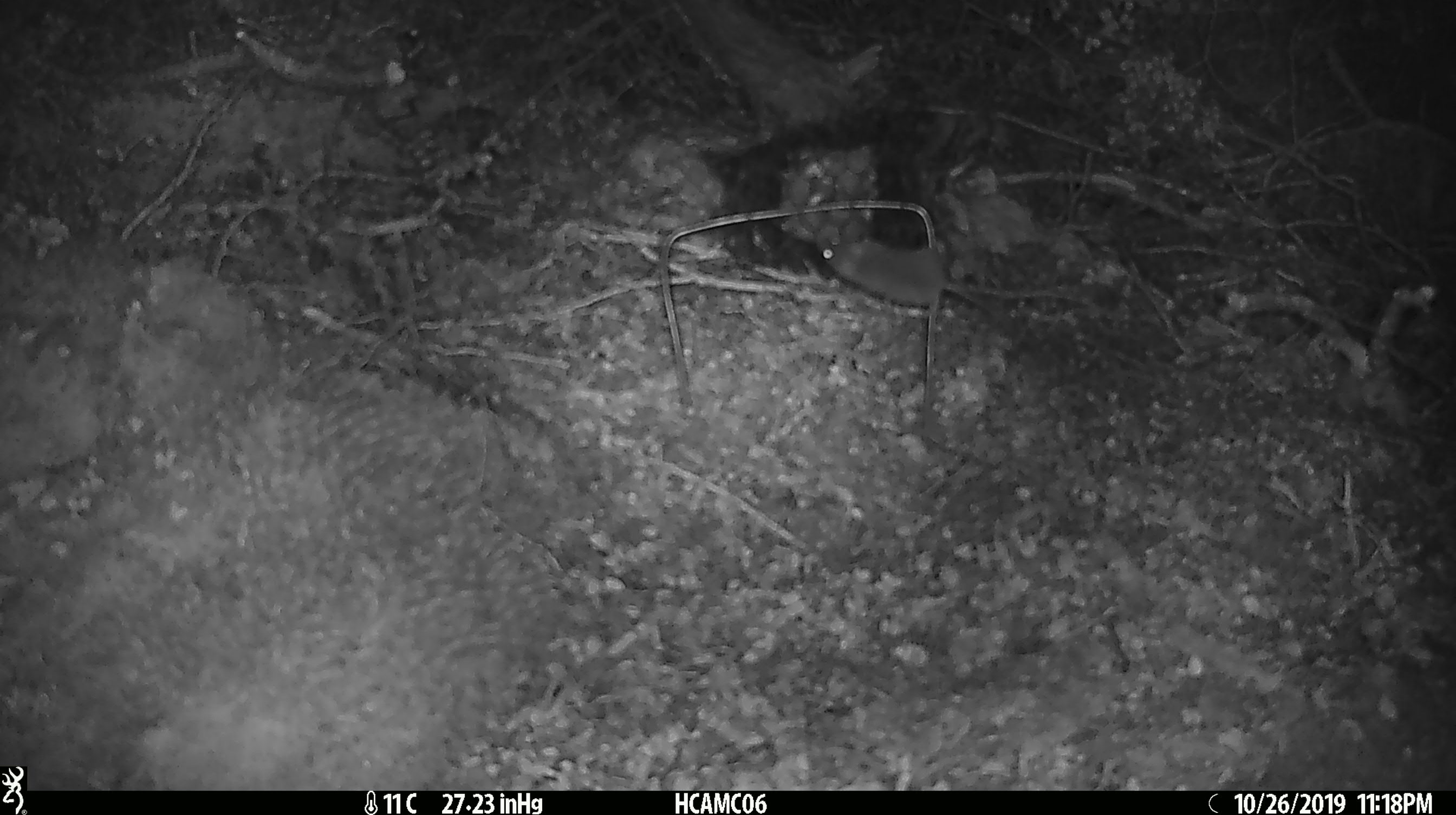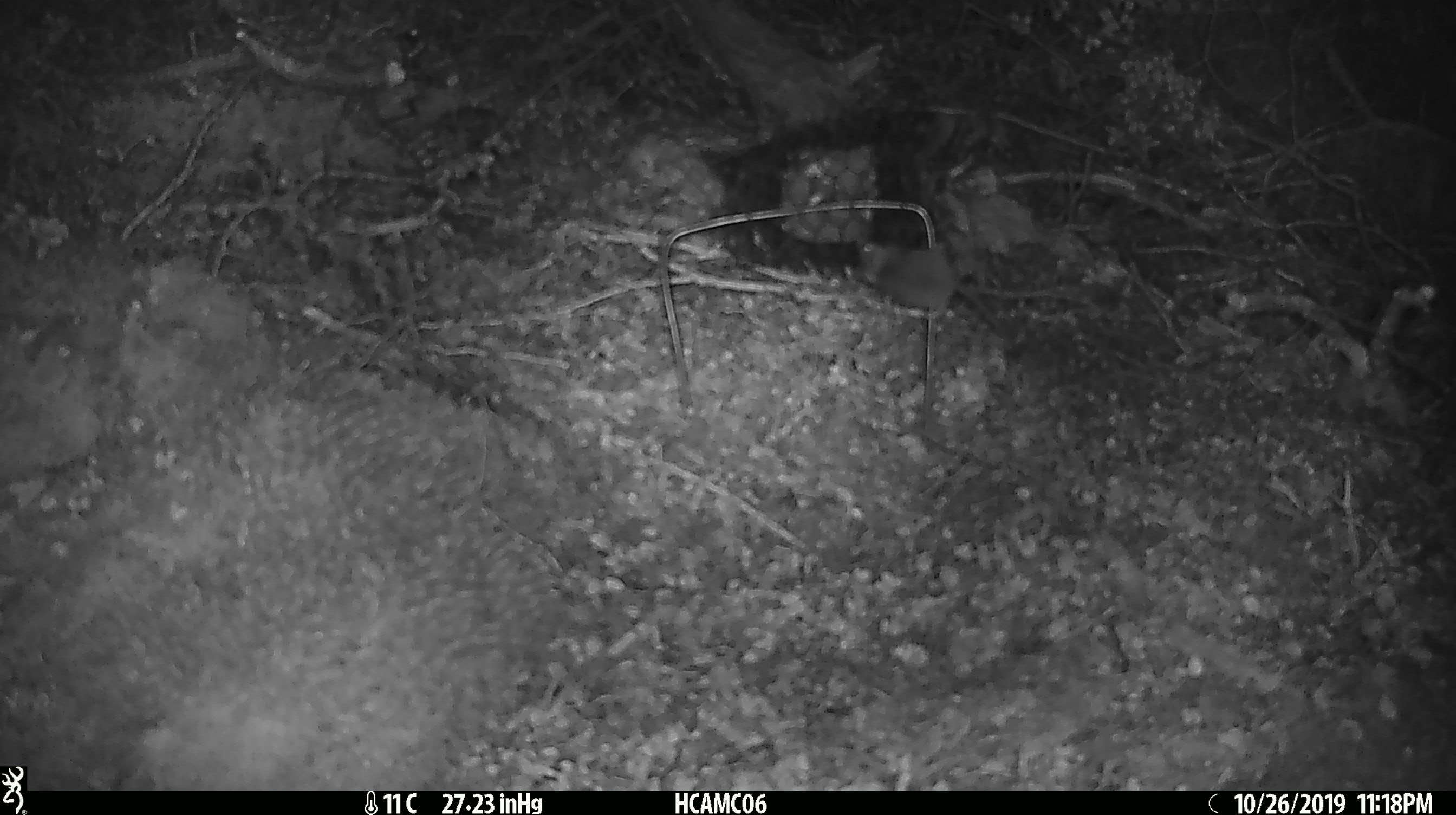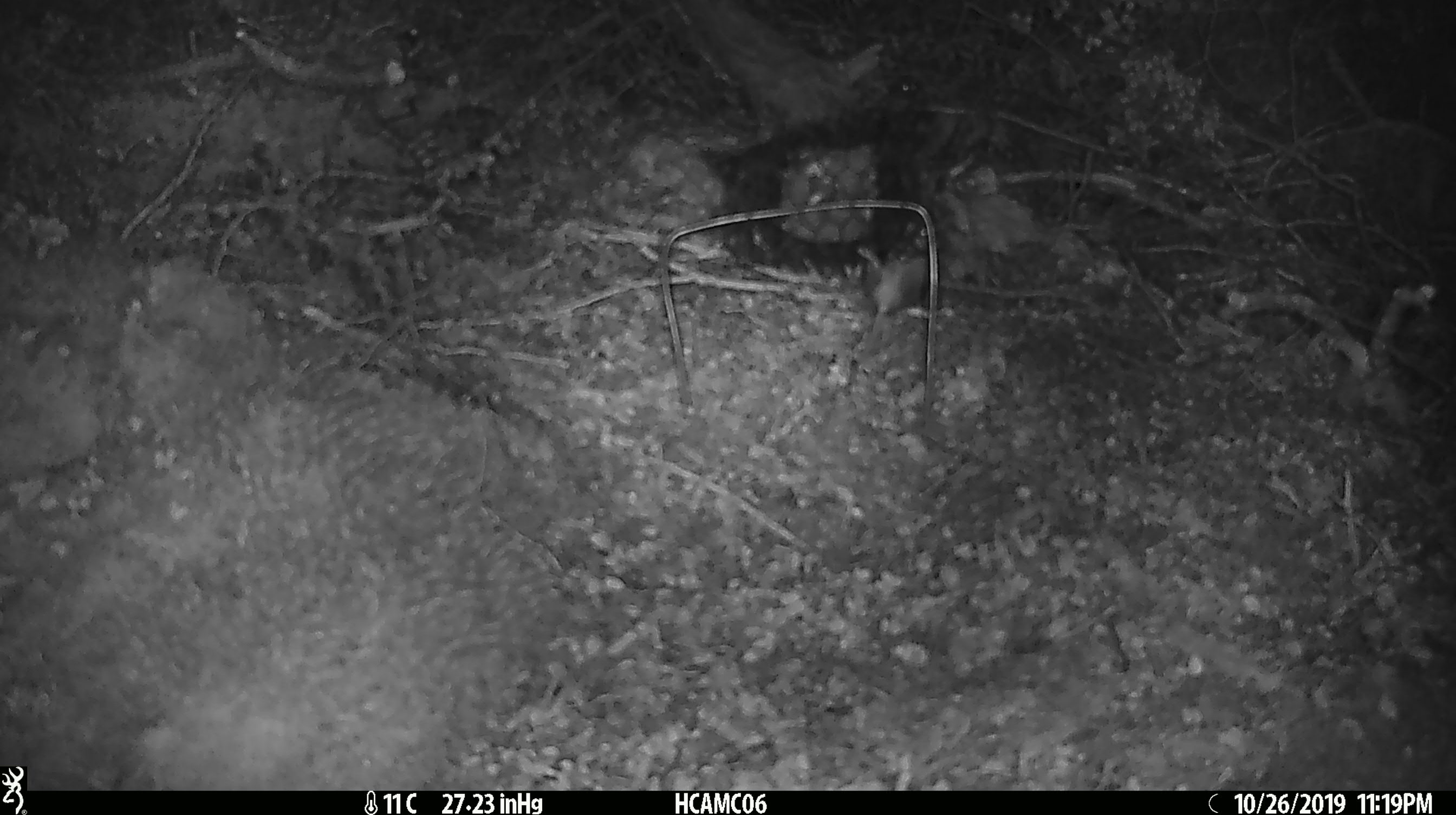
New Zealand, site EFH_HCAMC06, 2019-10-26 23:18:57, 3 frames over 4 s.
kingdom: Animalia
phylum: Chordata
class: Mammalia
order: Rodentia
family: Muridae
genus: Mus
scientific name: Mus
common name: mouse